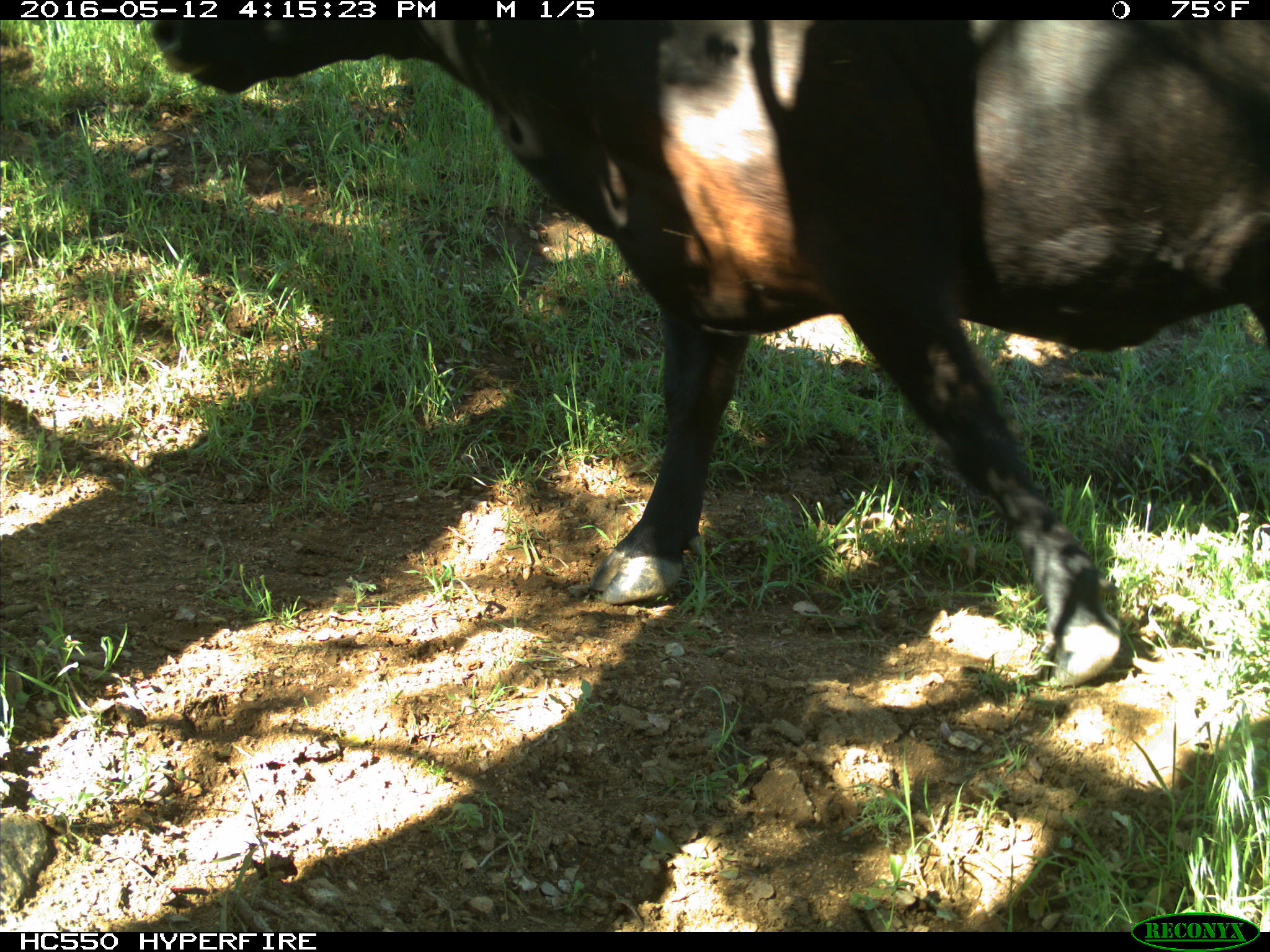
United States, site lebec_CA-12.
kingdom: Animalia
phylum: Chordata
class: Mammalia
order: Artiodactyla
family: Bovidae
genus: Bos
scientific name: Bos taurus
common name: domestic cow